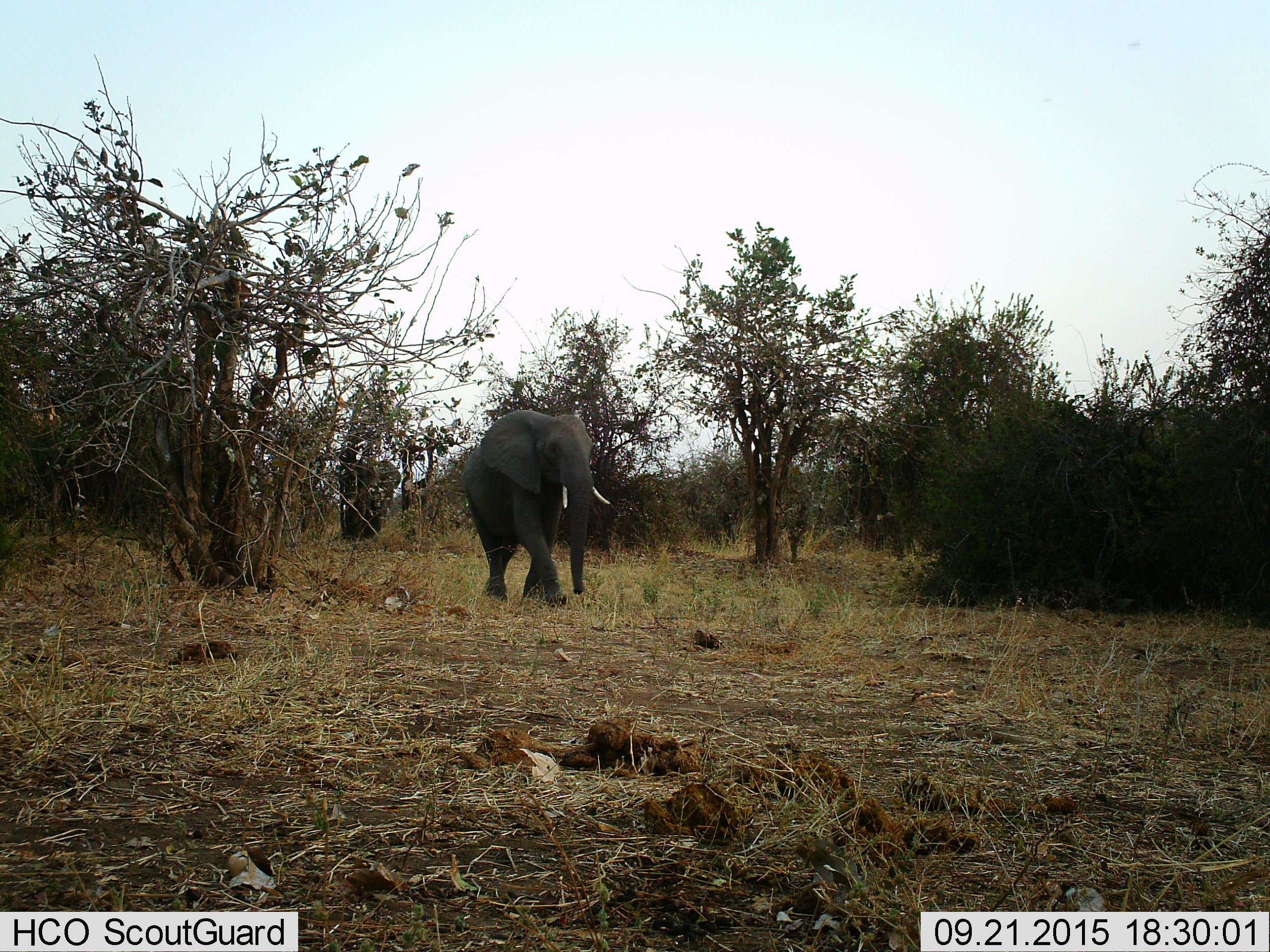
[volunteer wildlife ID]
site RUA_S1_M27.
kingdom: Animalia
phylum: Chordata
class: Mammalia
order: Proboscidea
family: Elephantidae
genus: Loxodonta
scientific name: Loxodonta africana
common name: african bush elephant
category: elephant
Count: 1.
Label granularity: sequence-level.